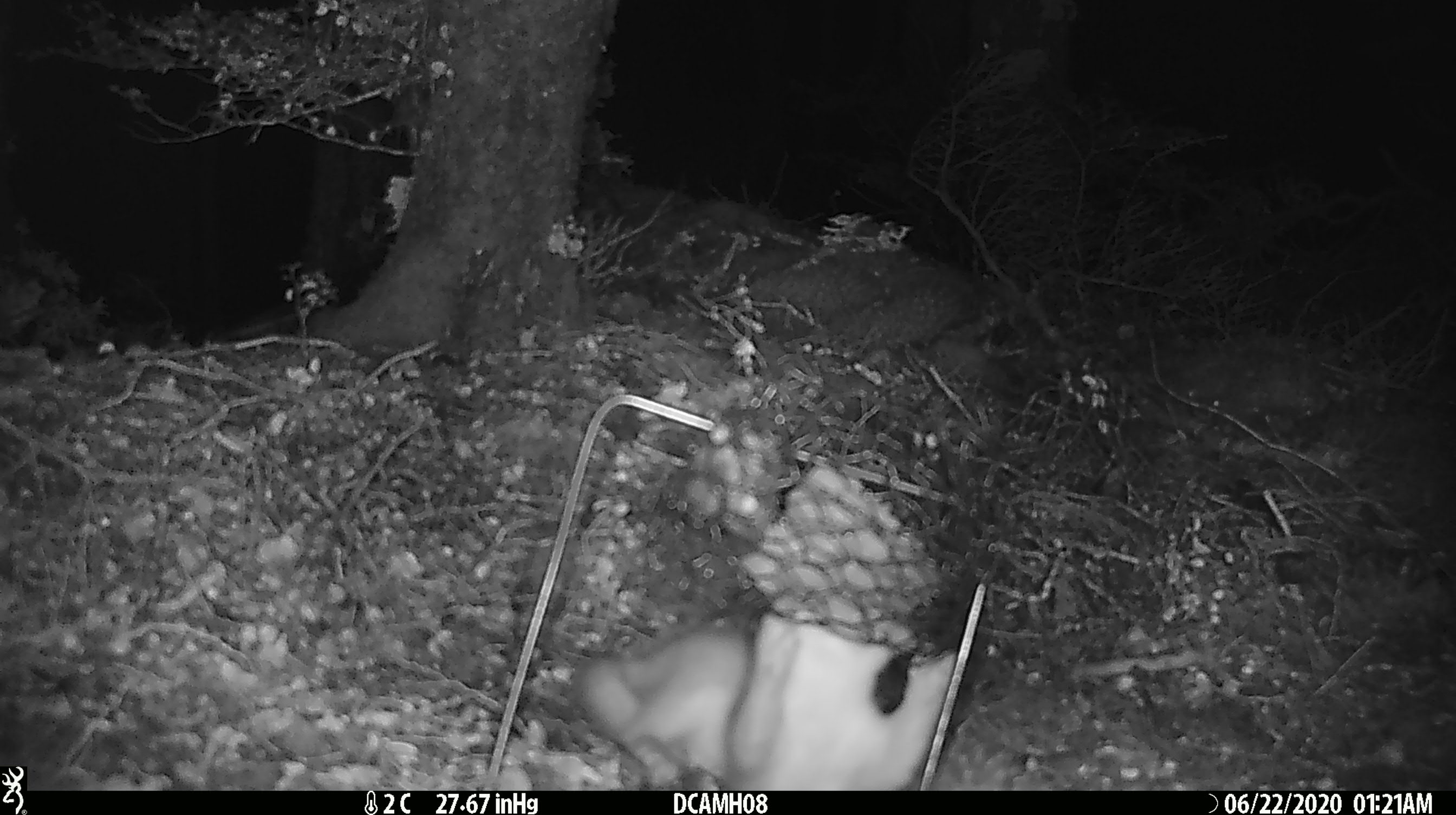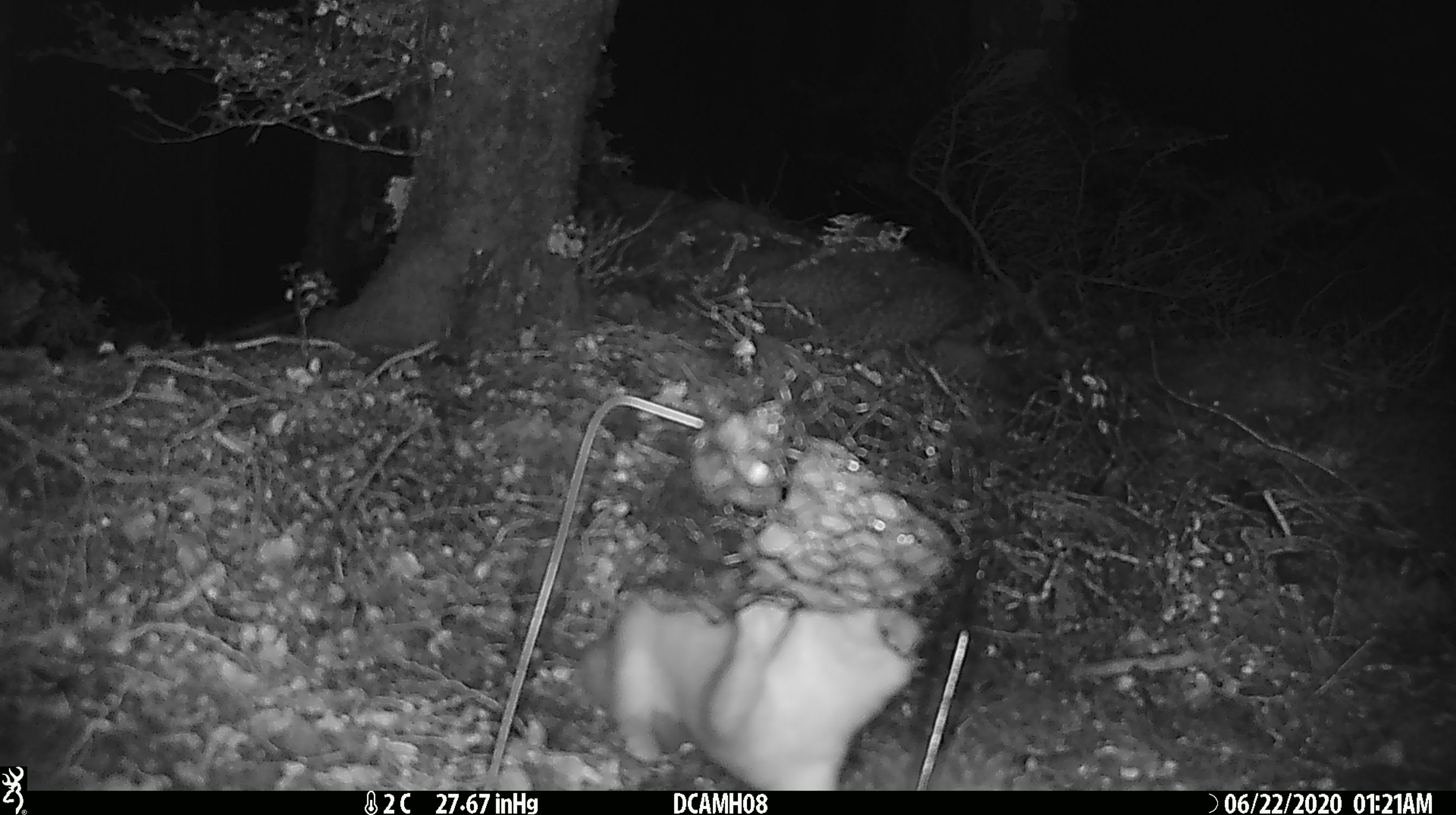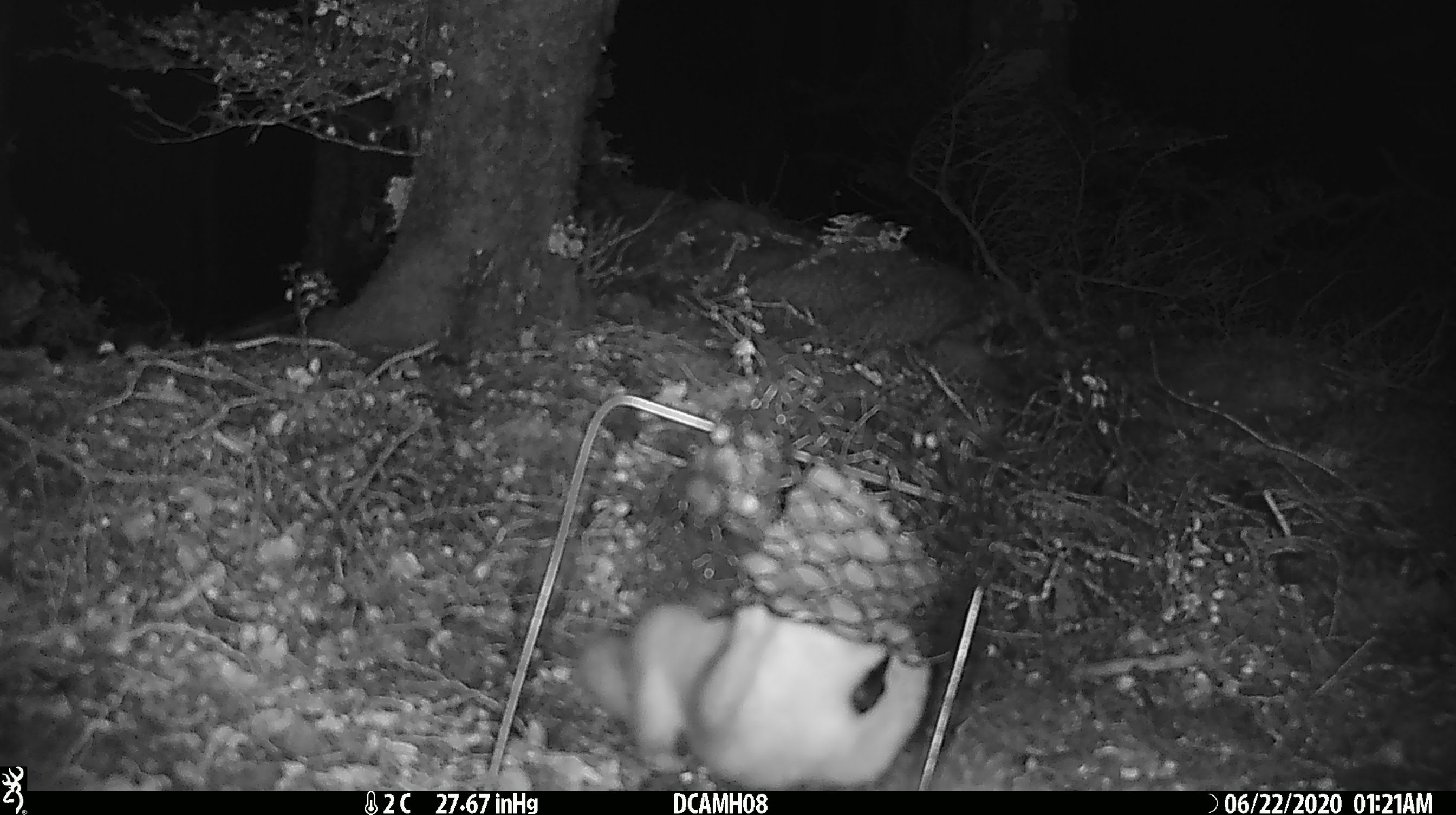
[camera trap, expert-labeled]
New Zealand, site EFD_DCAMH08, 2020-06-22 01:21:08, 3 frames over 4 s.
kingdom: Animalia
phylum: Chordata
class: Mammalia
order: Carnivora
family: Mustelidae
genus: Mustela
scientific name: Mustela erminea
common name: stoat